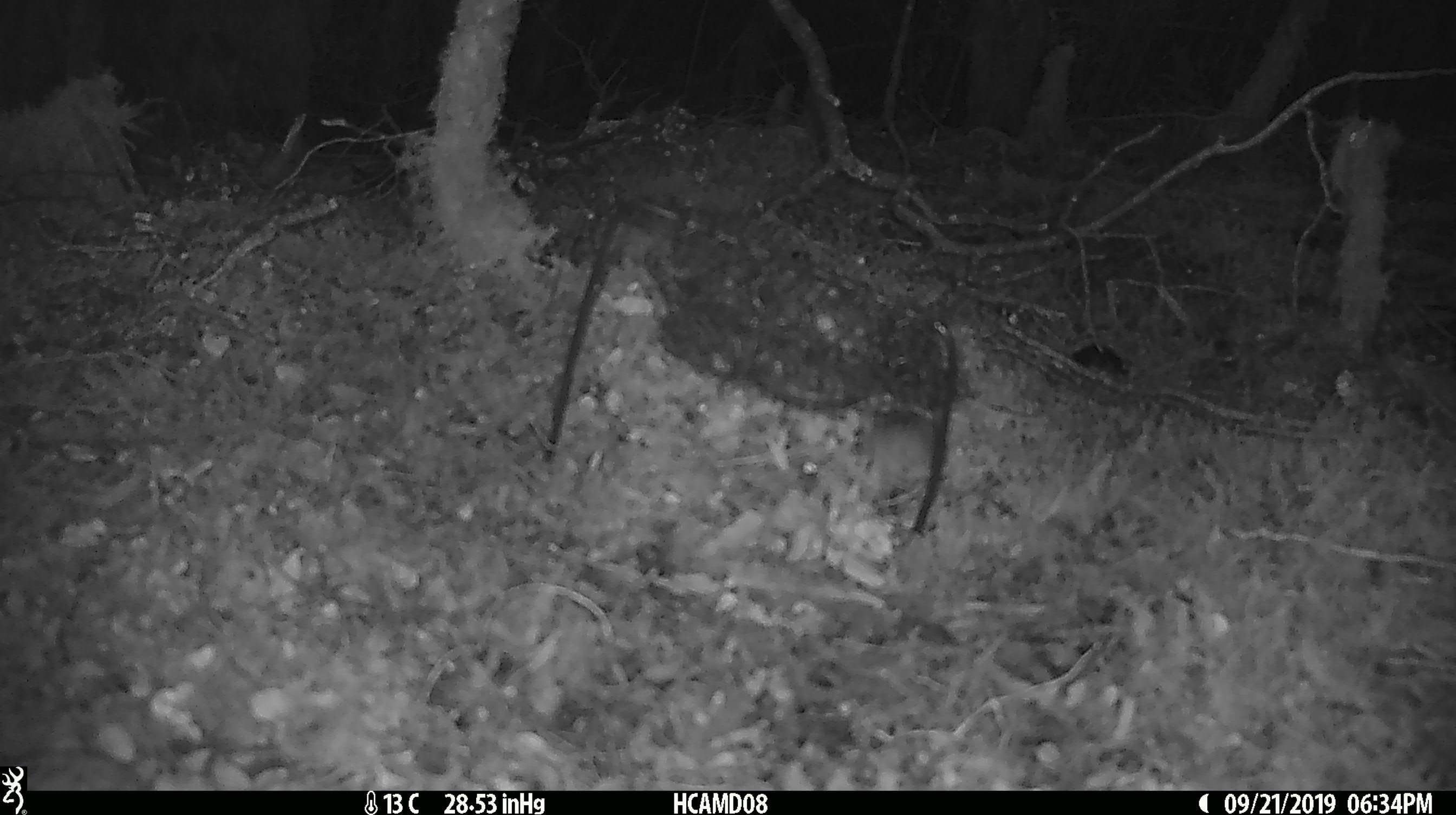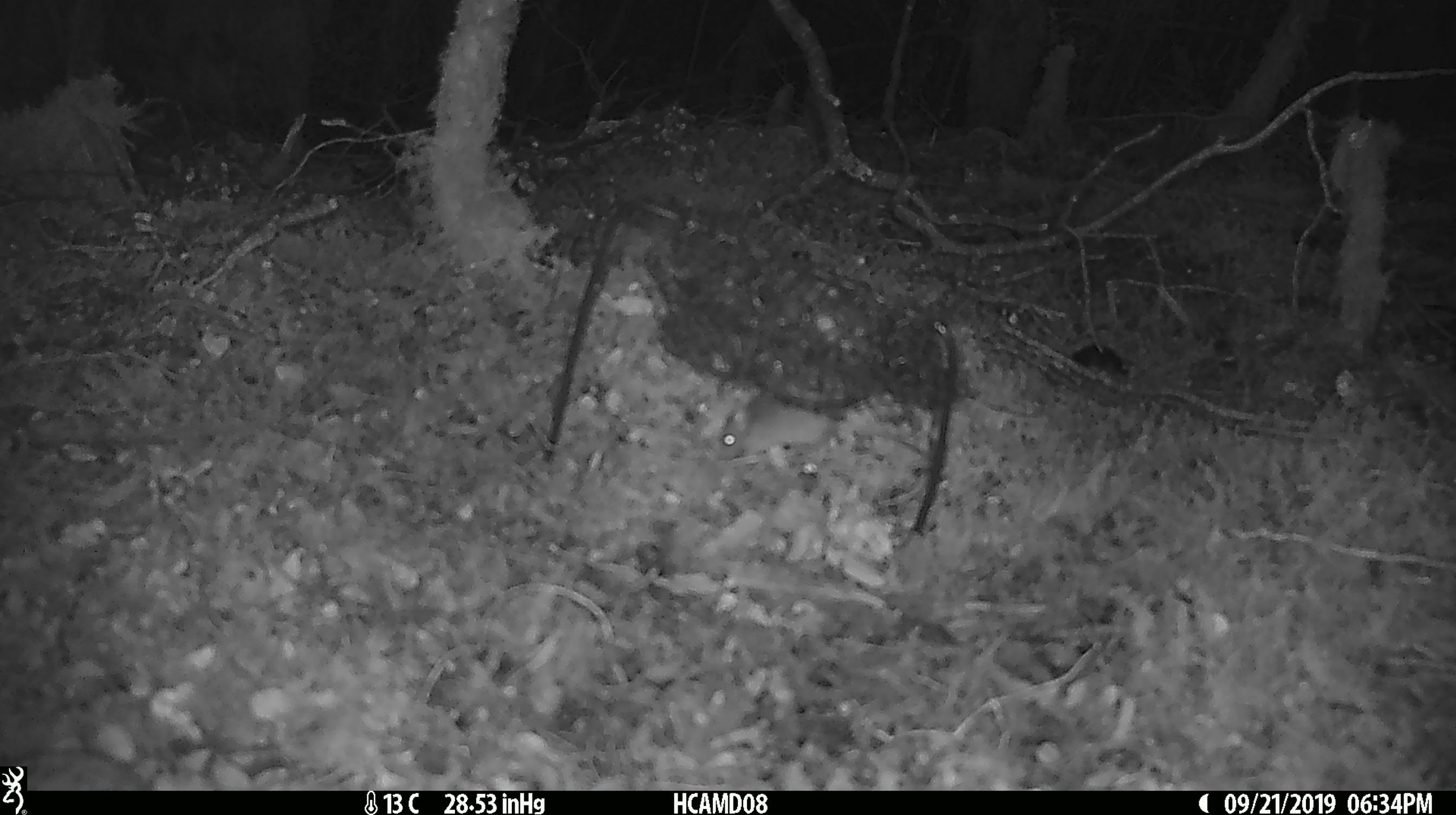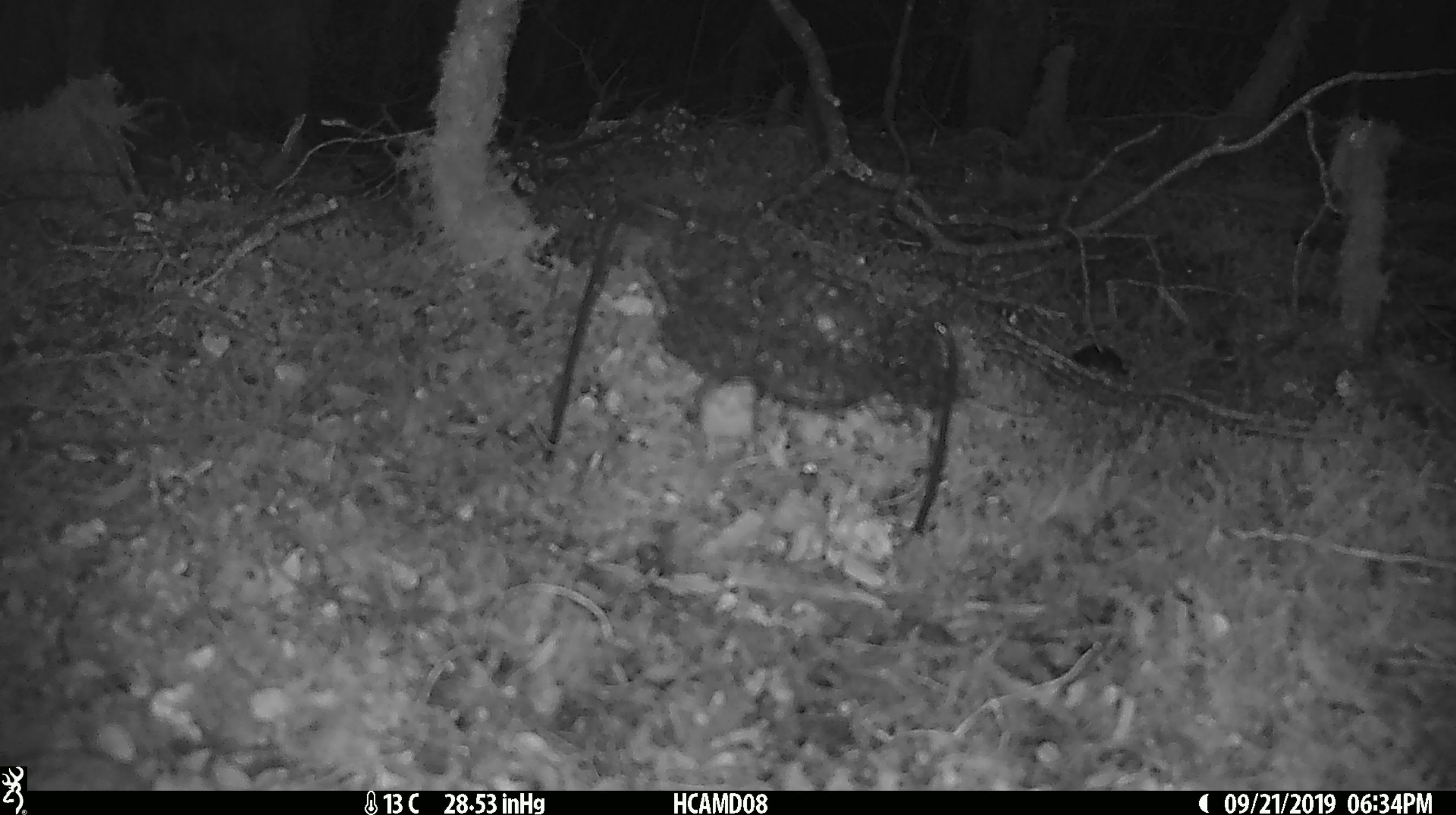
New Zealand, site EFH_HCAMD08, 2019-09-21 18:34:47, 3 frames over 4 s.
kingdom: Animalia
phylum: Chordata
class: Mammalia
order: Rodentia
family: Muridae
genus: Mus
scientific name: Mus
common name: mouse